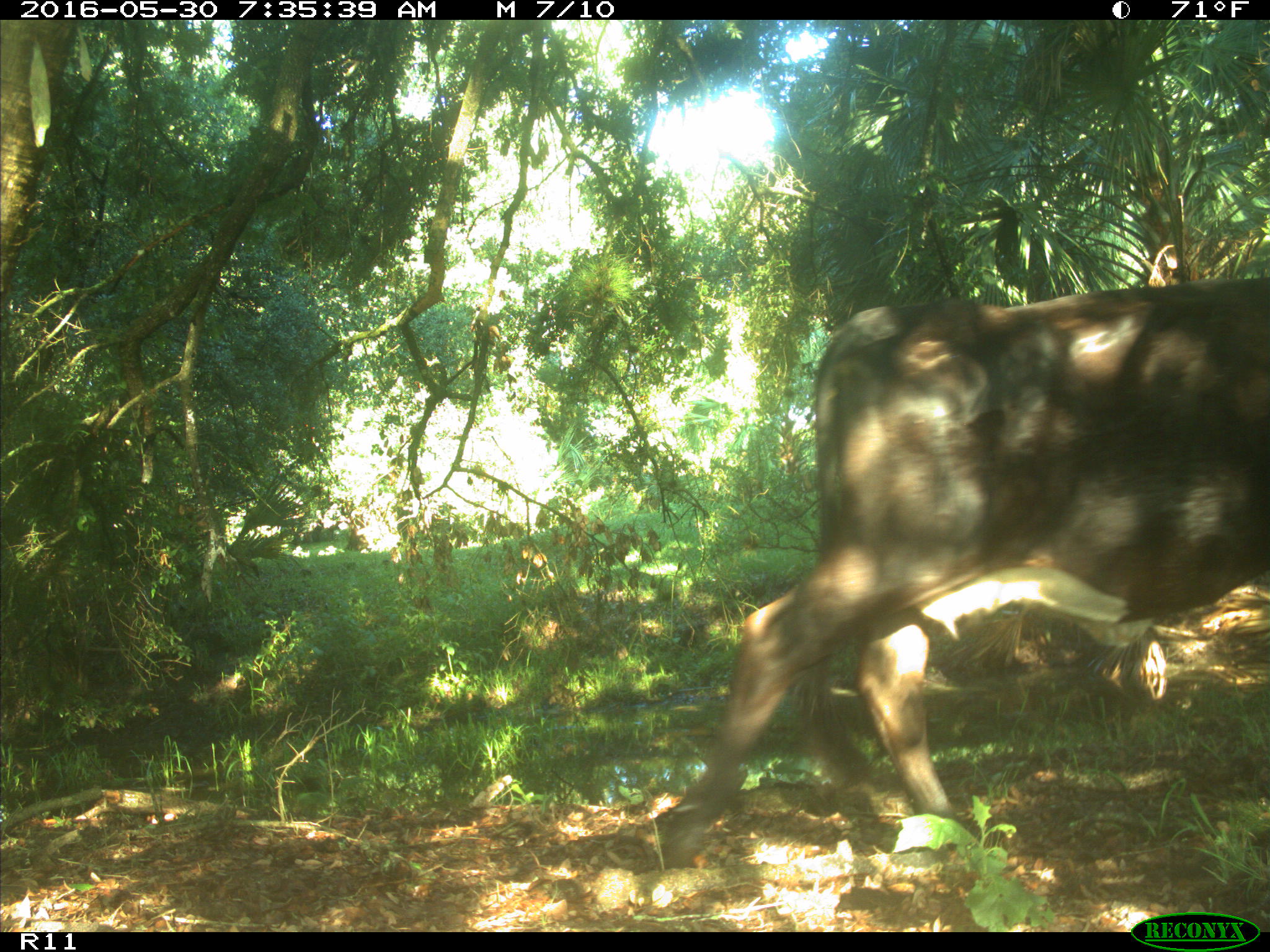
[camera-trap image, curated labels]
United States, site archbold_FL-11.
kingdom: Animalia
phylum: Chordata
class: Mammalia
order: Artiodactyla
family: Bovidae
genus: Bos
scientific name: Bos taurus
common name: domestic cow